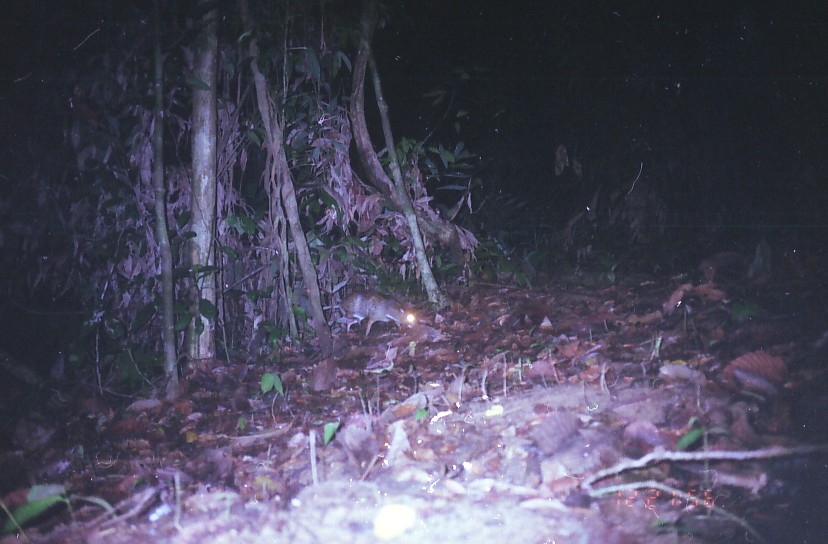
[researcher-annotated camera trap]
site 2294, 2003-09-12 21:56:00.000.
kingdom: Animalia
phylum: Chordata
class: Mammalia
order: Artiodactyla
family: Tragulidae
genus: Tragulus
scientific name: Tragulus napu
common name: greater oriental chevrotain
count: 1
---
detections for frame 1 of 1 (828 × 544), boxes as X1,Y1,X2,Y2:
tragulus napu: 339,290,419,338